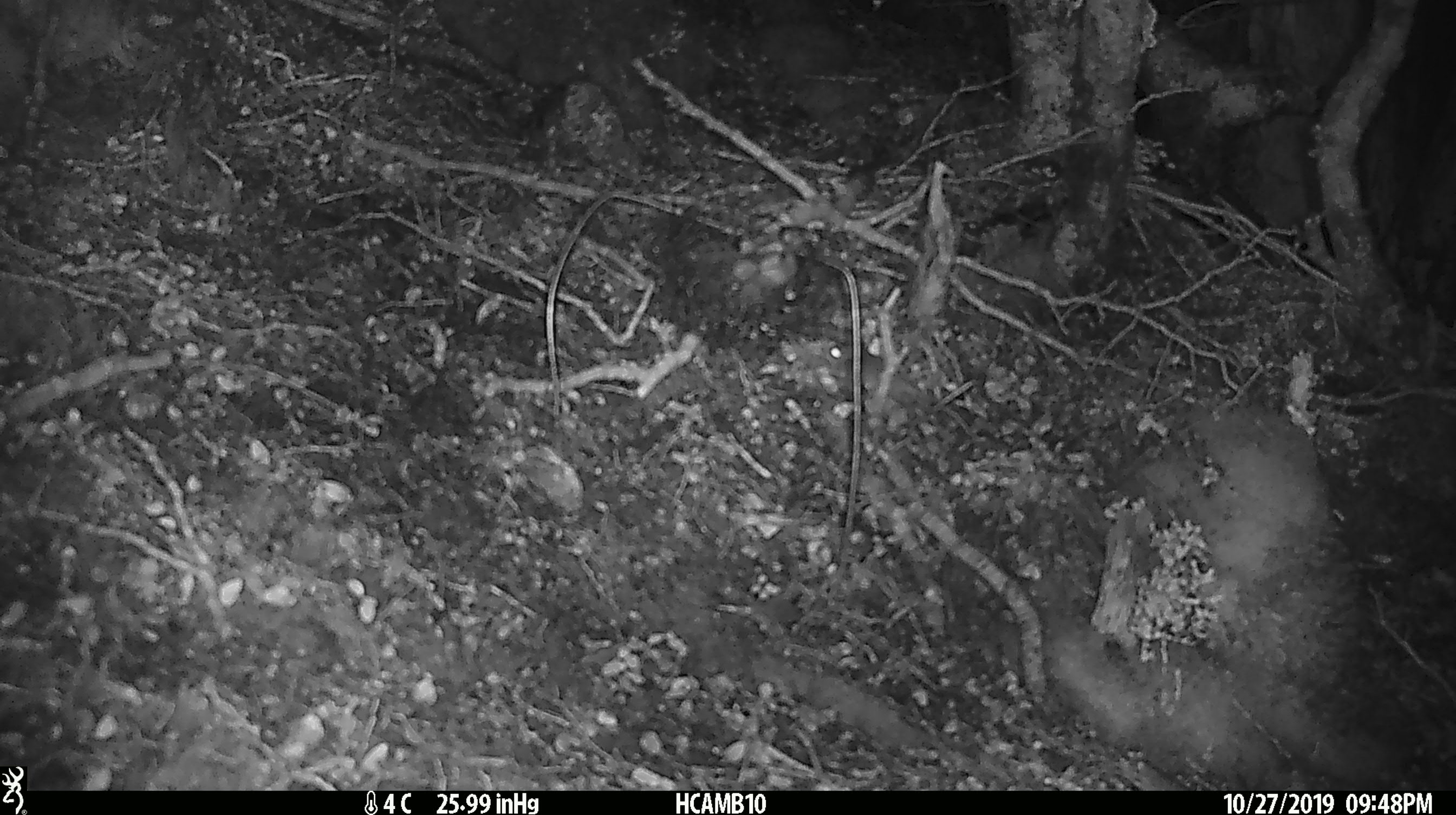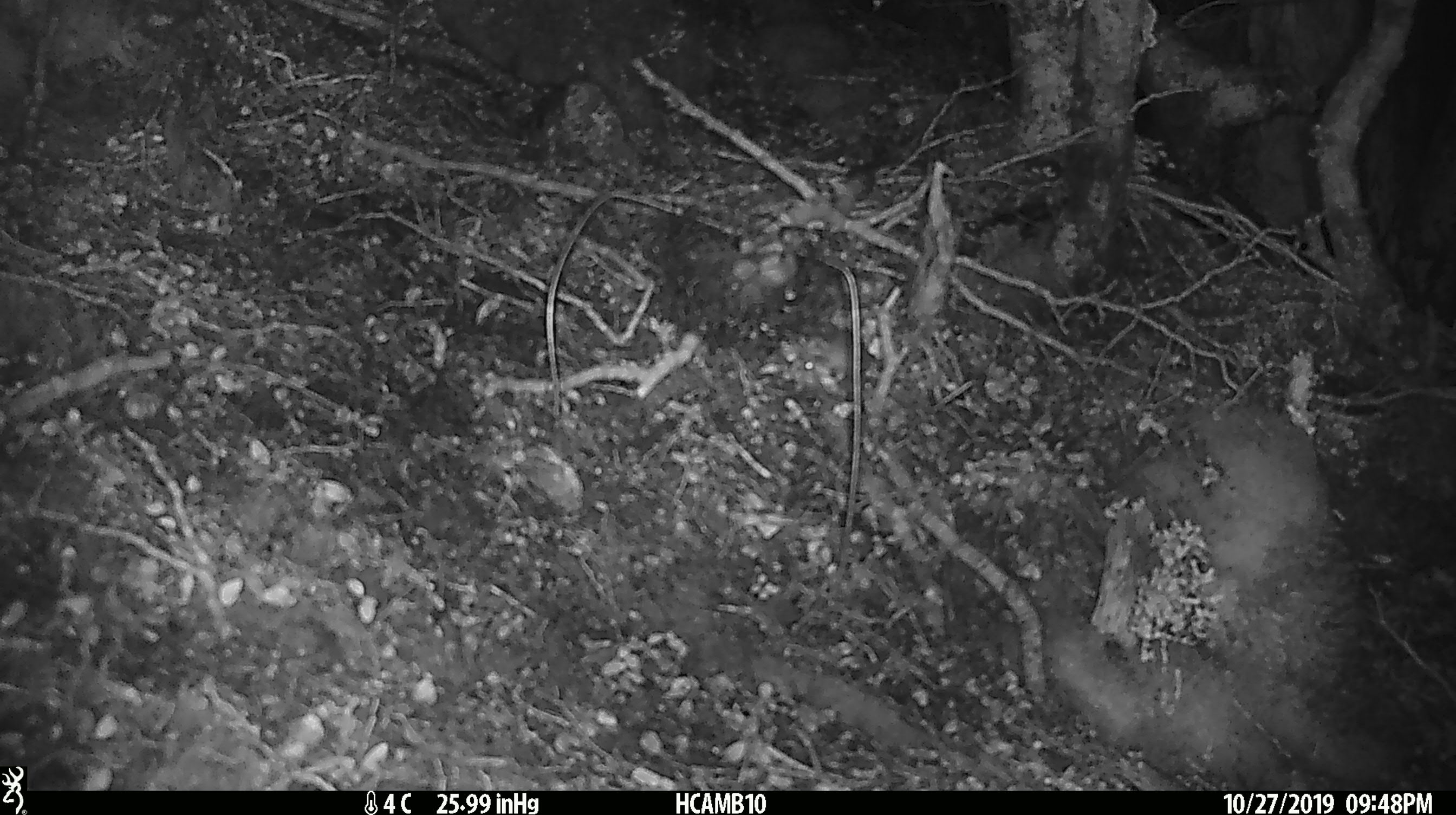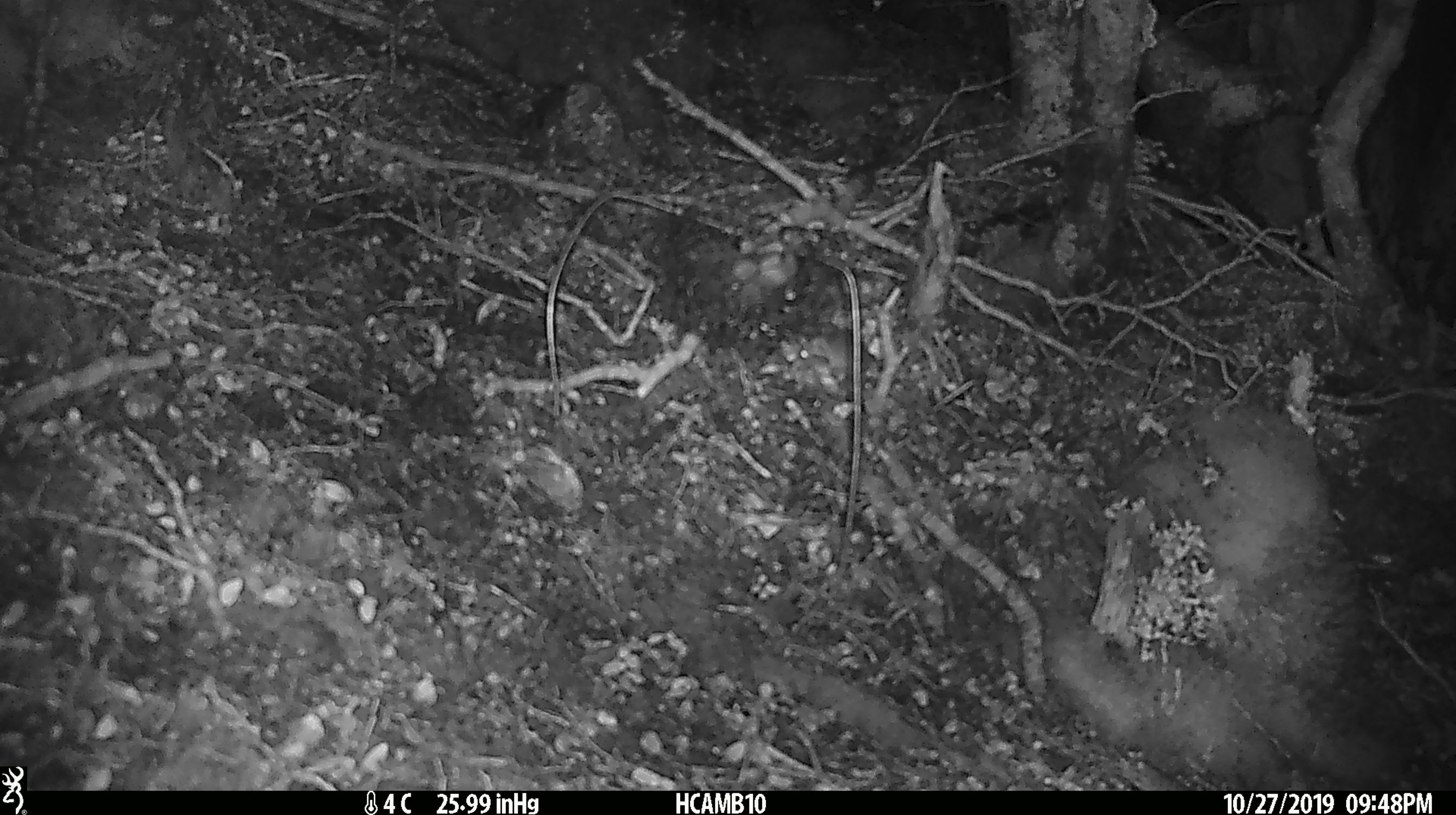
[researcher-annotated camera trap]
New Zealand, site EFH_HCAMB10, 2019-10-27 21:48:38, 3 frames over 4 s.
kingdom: Animalia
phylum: Chordata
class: Mammalia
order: Rodentia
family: Muridae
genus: Mus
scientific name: Mus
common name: mouse